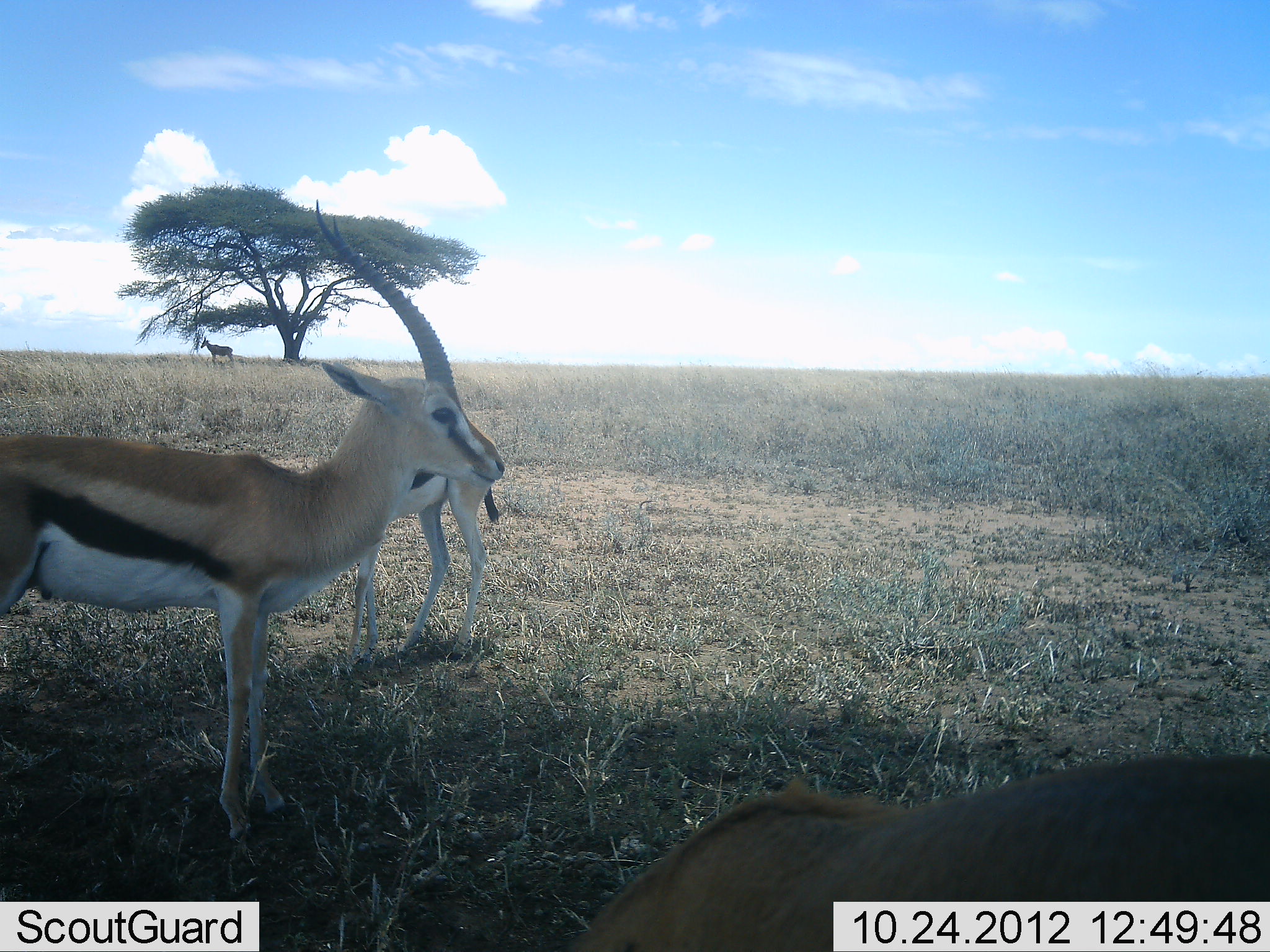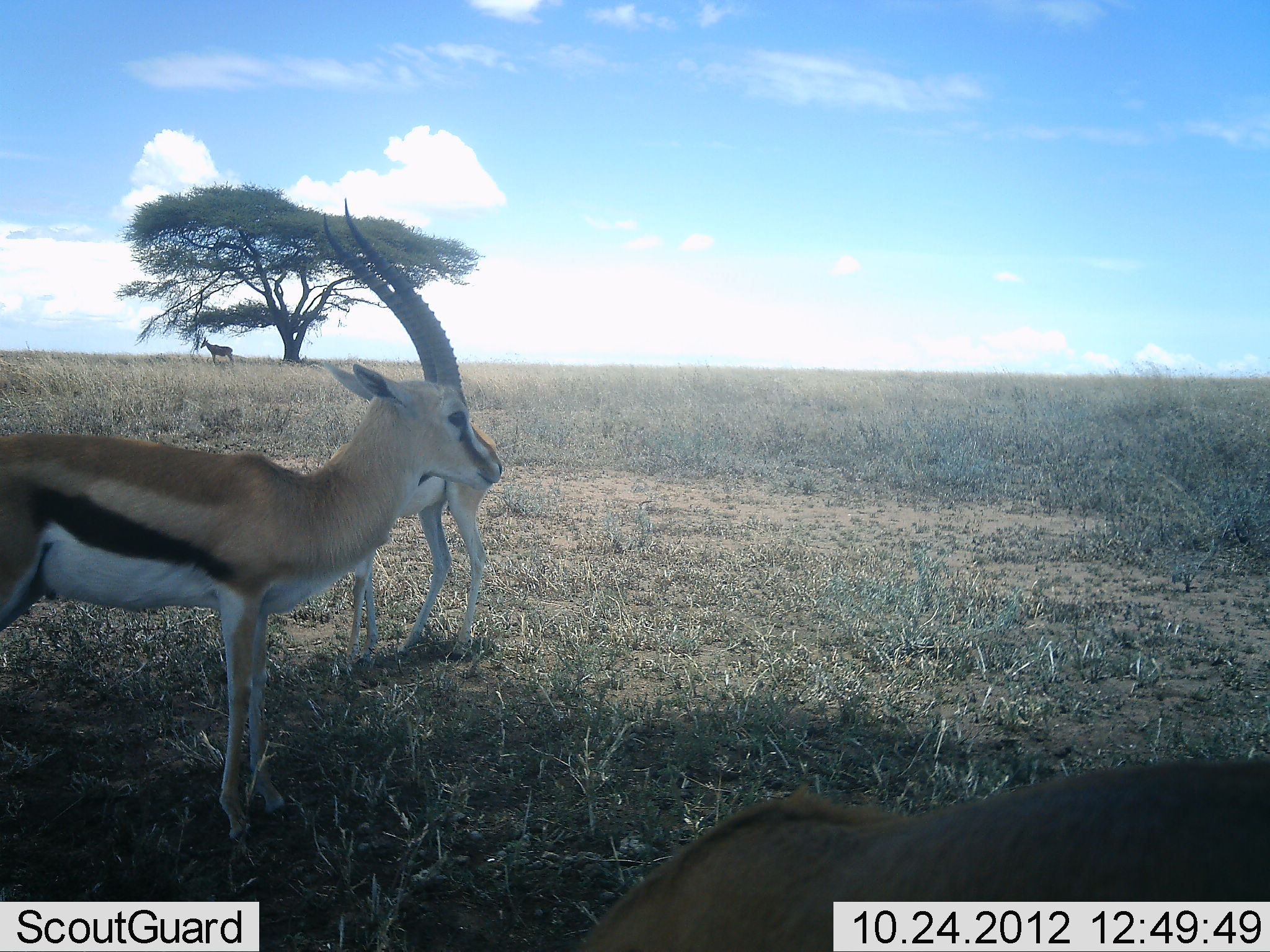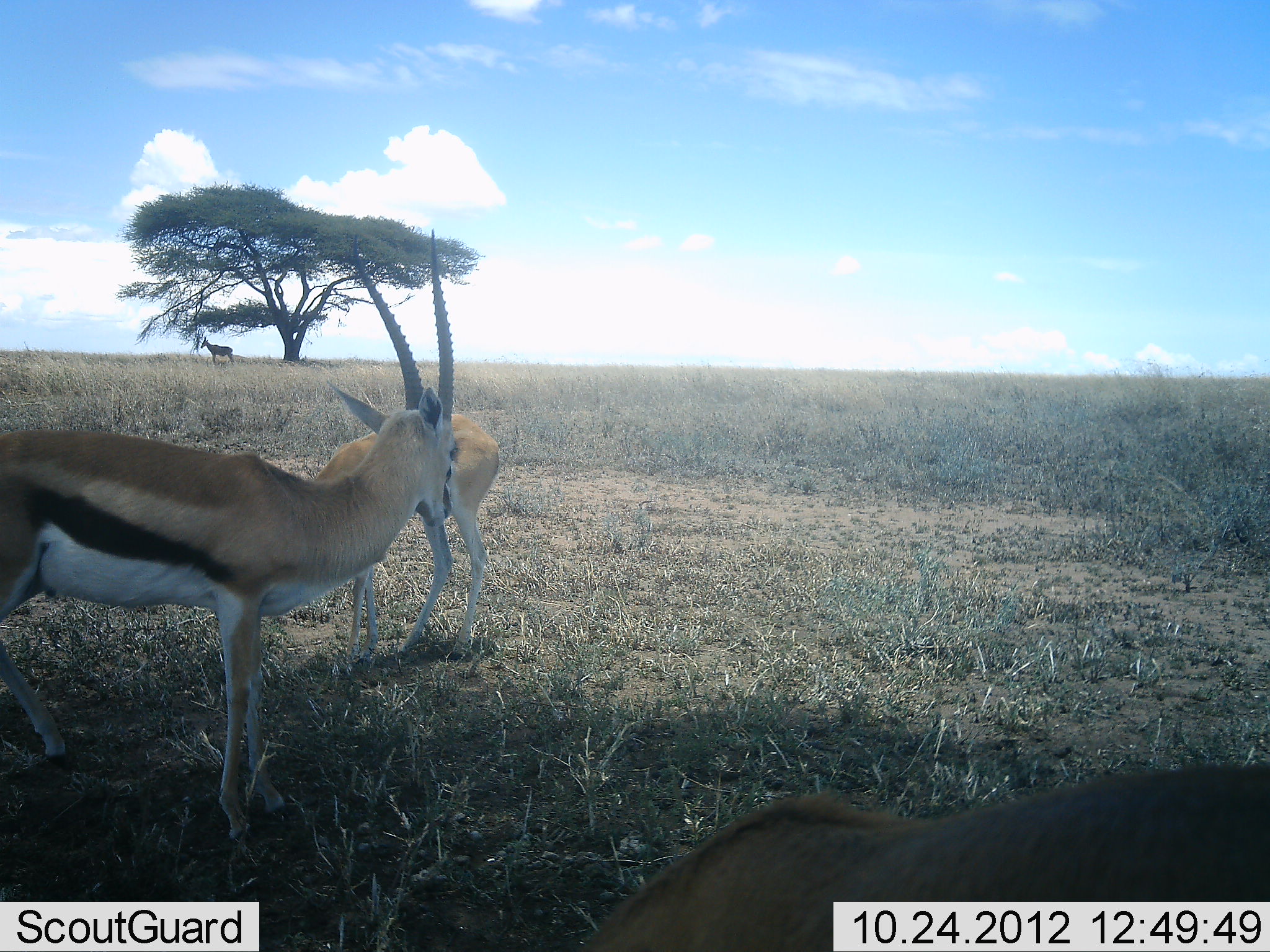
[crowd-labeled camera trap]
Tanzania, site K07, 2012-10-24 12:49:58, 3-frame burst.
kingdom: Animalia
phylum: Chordata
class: Mammalia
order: Artiodactyla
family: Bovidae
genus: Eudorcas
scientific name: Eudorcas thomsonii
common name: thomson's gazelle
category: gazellethomsons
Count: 3.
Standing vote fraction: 100%.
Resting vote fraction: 16%.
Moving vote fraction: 11%.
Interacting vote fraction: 0%.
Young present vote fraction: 0%.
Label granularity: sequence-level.